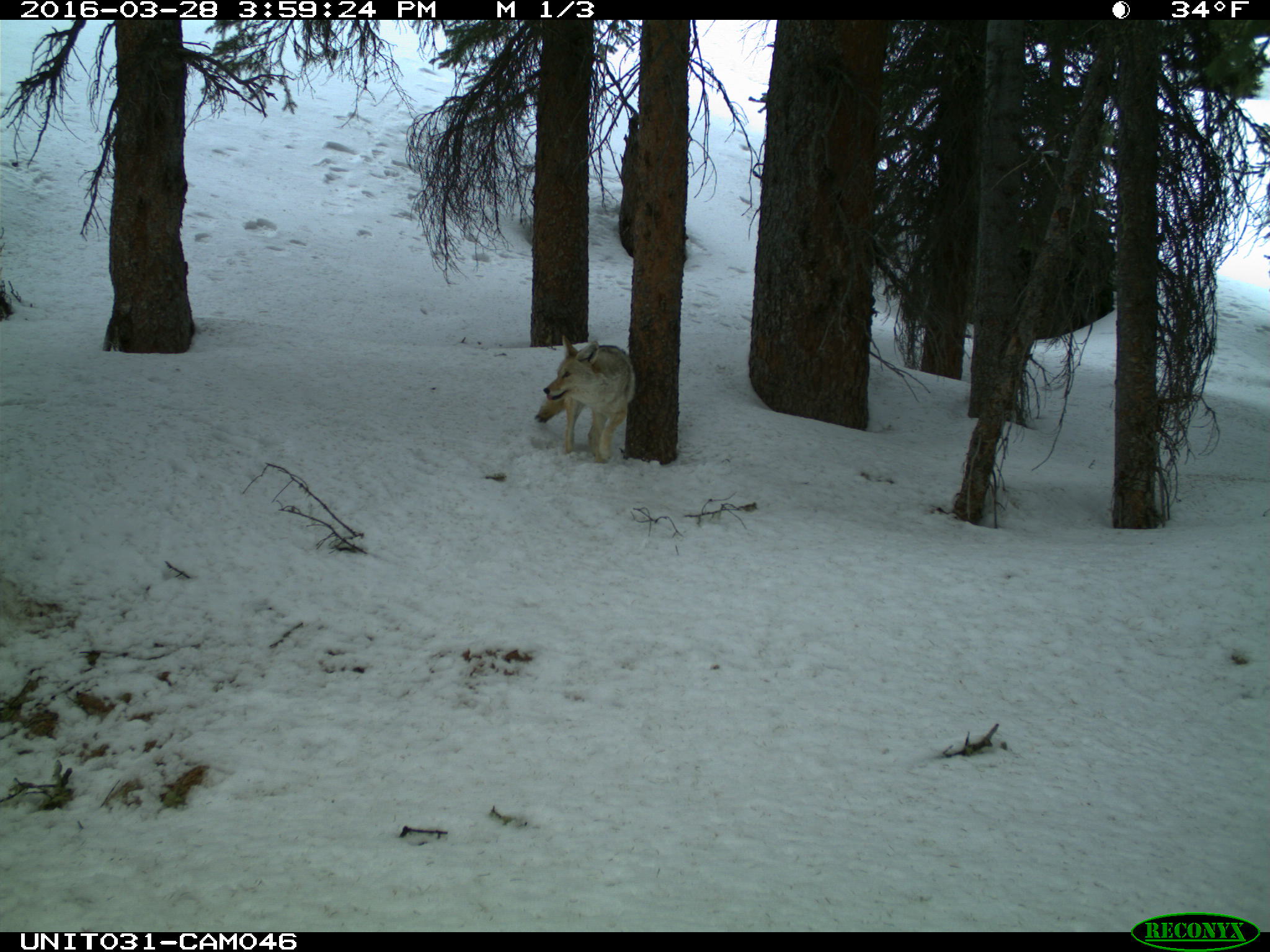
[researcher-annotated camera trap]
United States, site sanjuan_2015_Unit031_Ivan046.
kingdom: Animalia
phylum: Chordata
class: Mammalia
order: Carnivora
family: Canidae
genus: Canis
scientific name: Canis latrans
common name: coyote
Canis latrans (coyote).